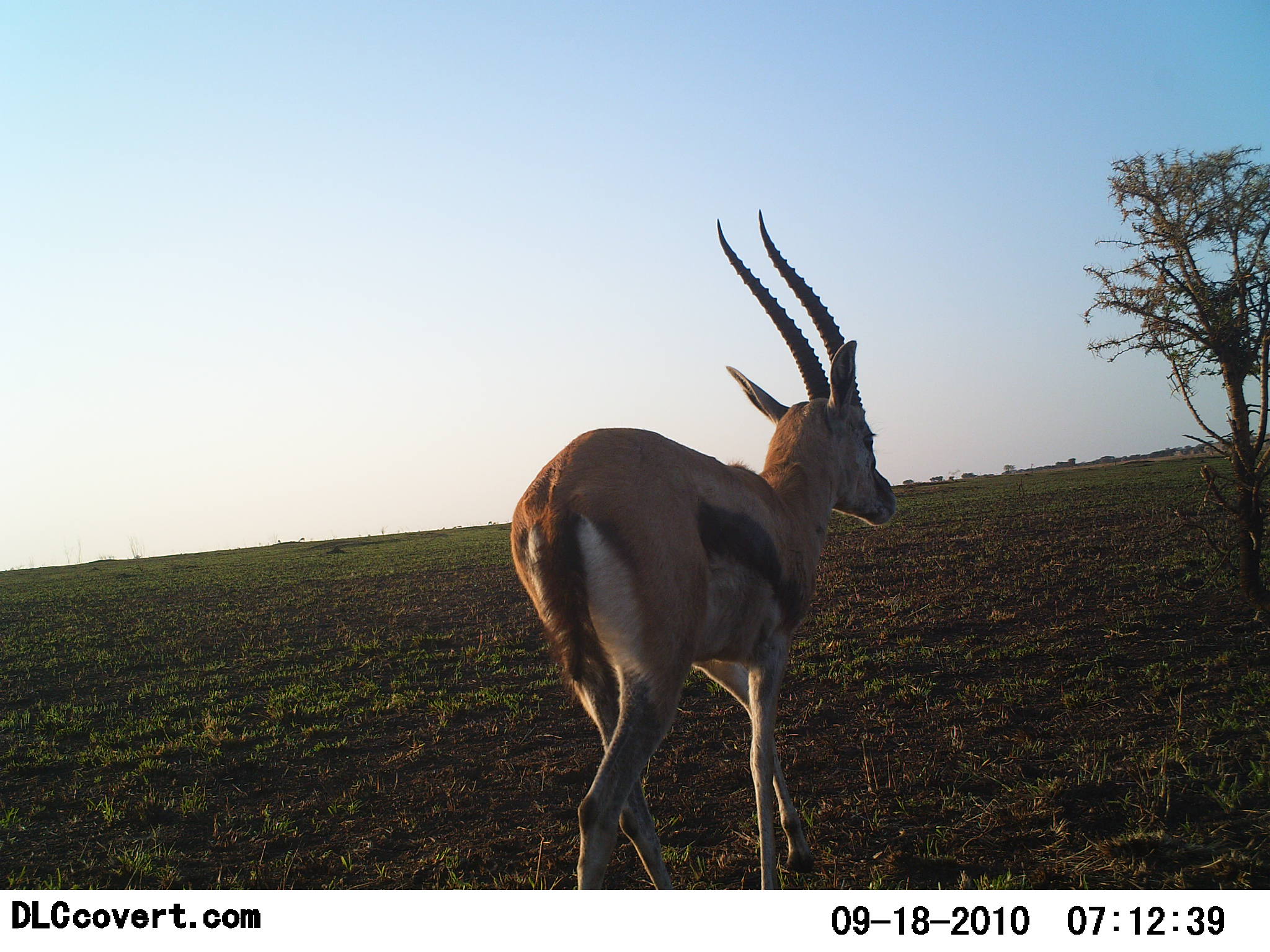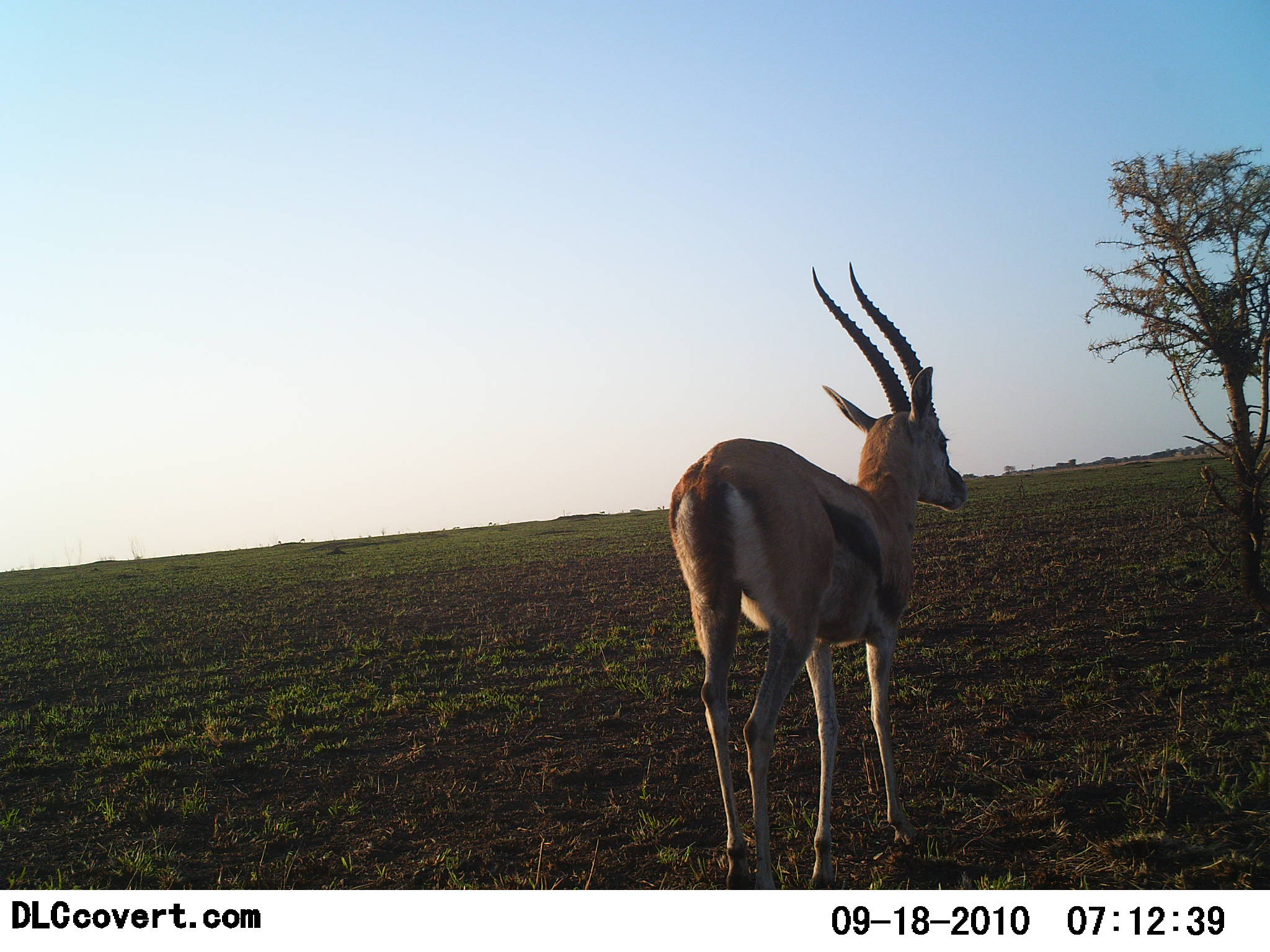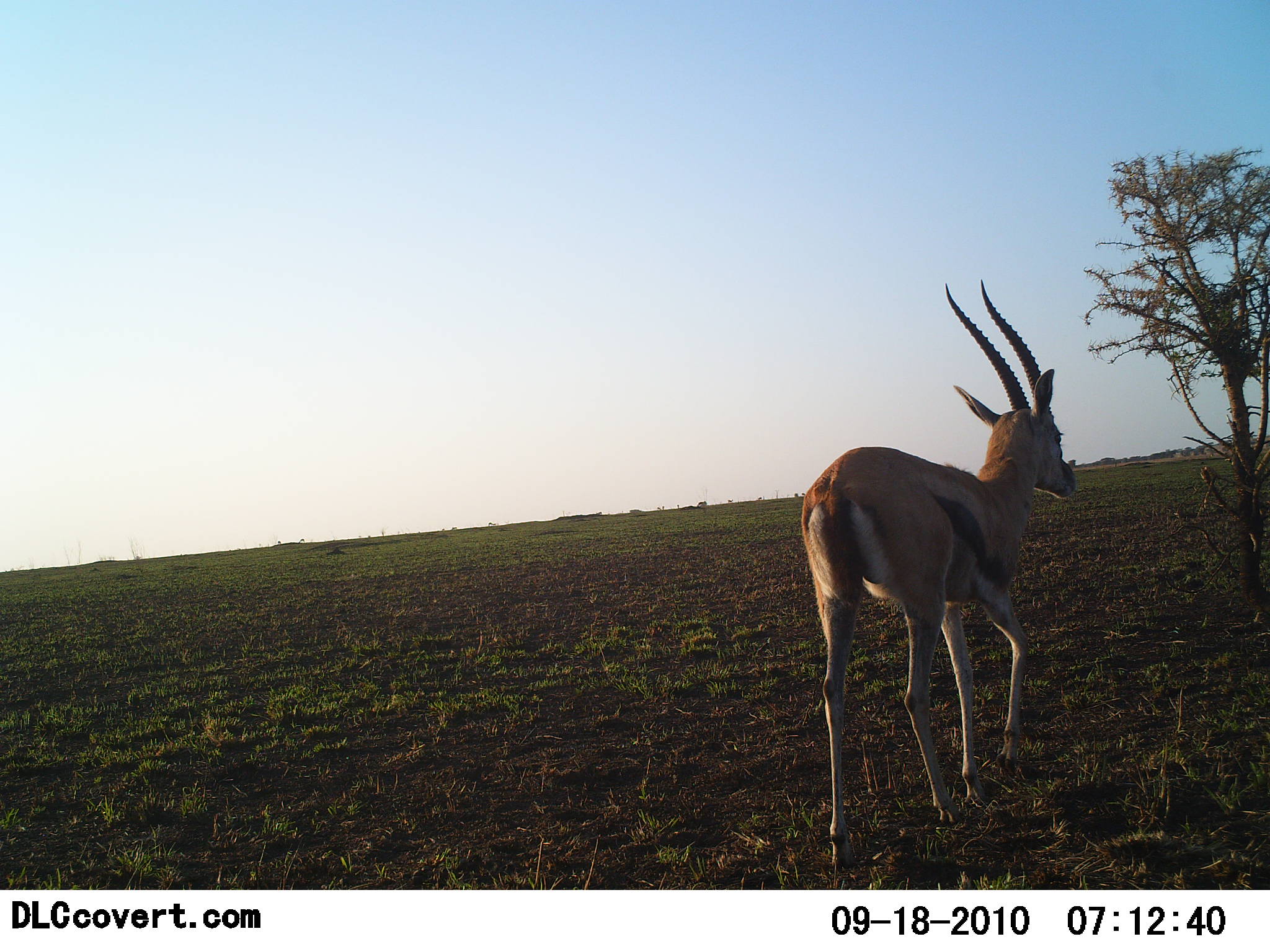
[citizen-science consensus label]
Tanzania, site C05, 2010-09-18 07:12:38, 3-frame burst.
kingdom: Animalia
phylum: Chordata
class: Mammalia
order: Artiodactyla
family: Bovidae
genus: Eudorcas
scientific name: Eudorcas thomsonii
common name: thomson's gazelle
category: gazellethomsons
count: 1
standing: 28%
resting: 0%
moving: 78%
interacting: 0%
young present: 0%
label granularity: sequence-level